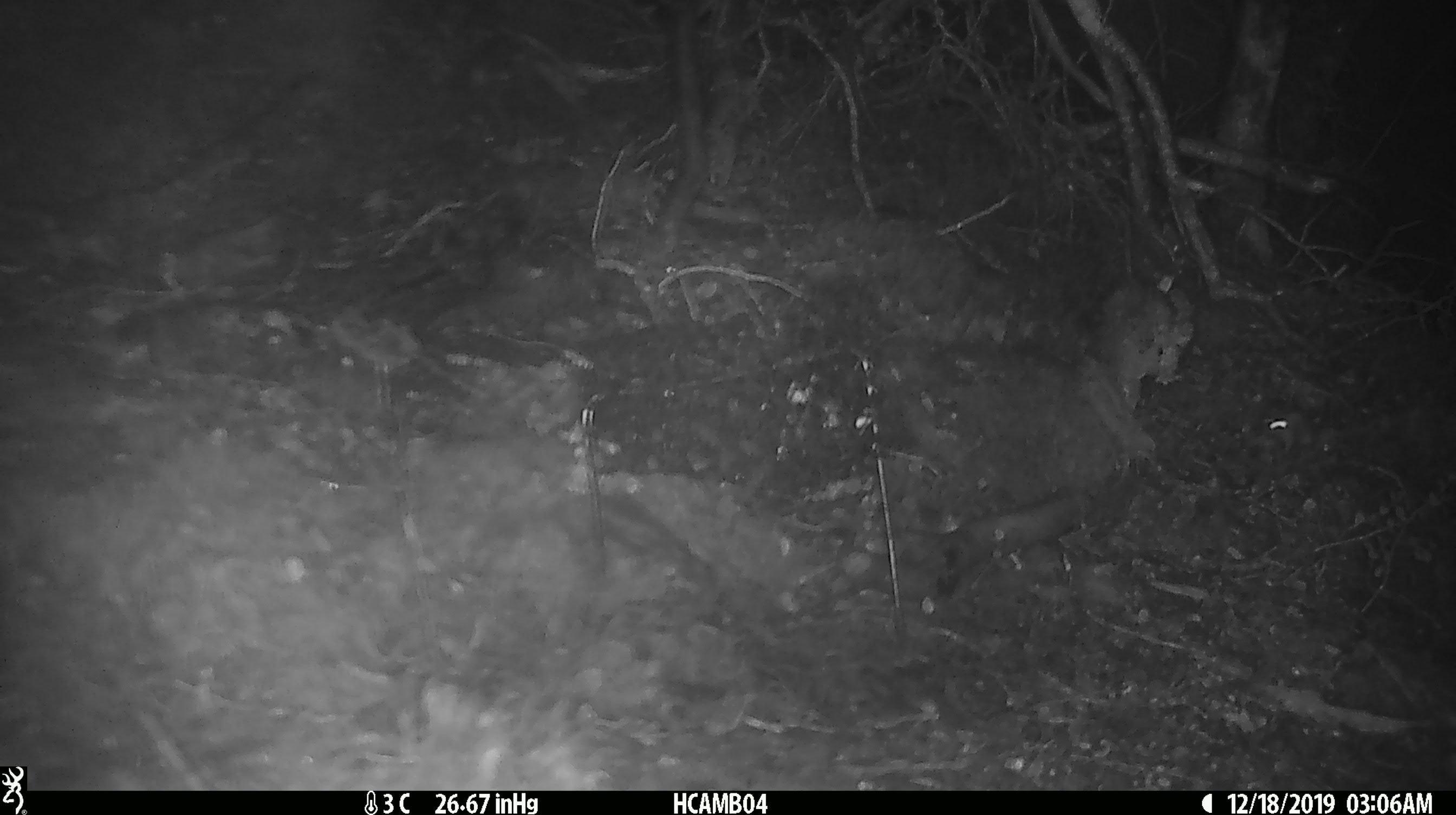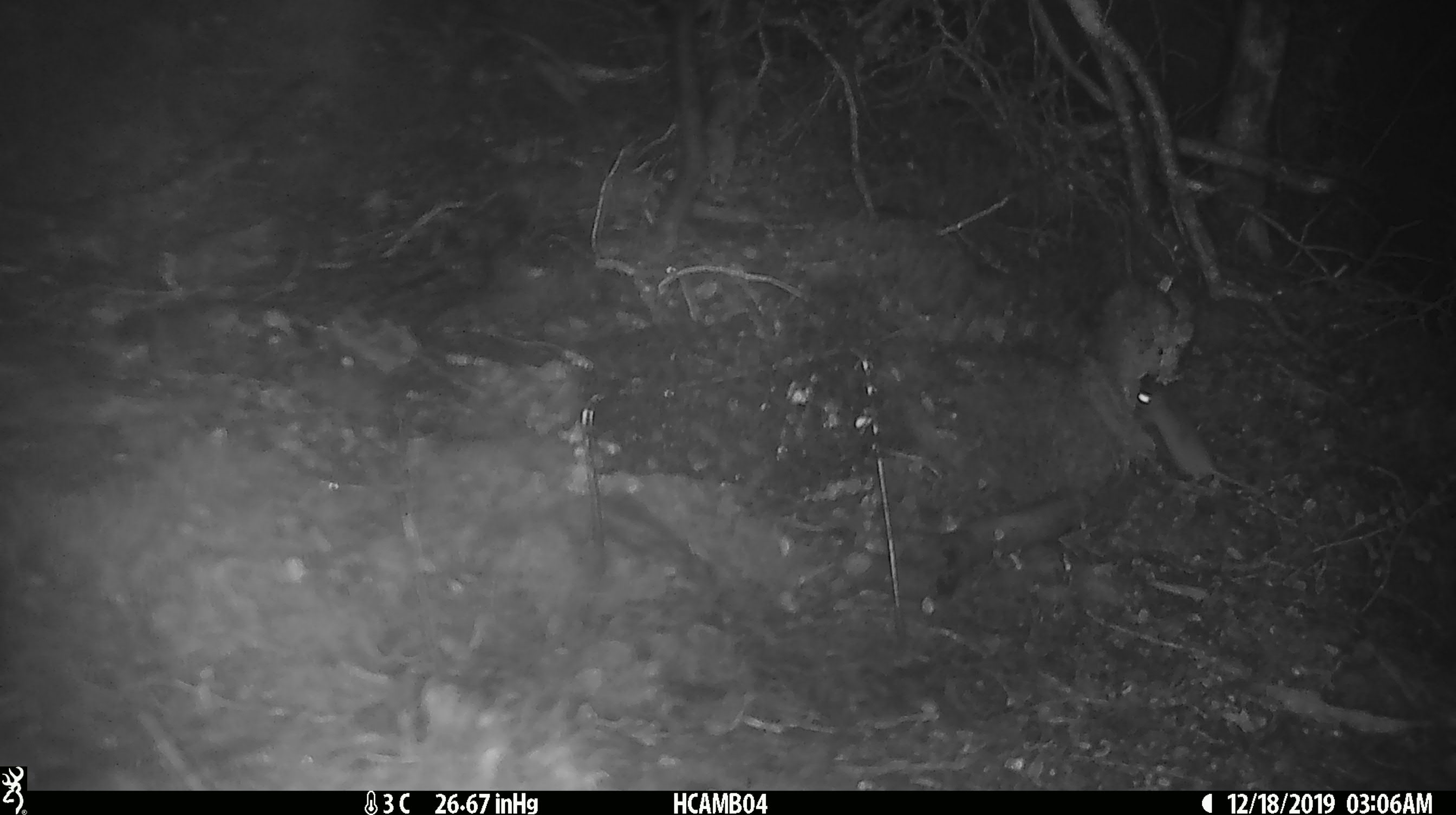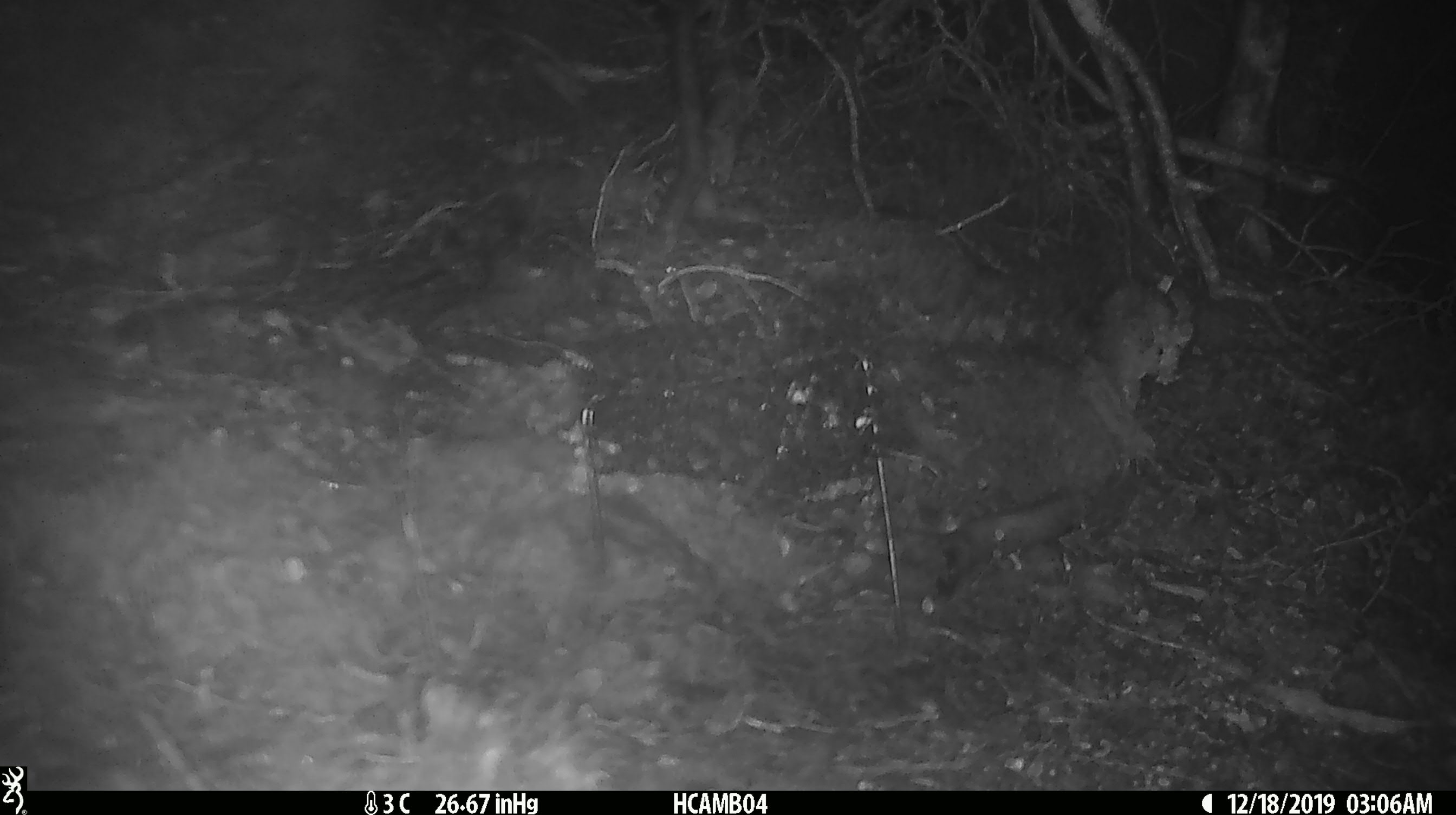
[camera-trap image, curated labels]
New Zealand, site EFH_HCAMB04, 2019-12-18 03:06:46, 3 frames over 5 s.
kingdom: Animalia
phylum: Chordata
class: Mammalia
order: Rodentia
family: Muridae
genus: Mus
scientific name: Mus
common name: mouse